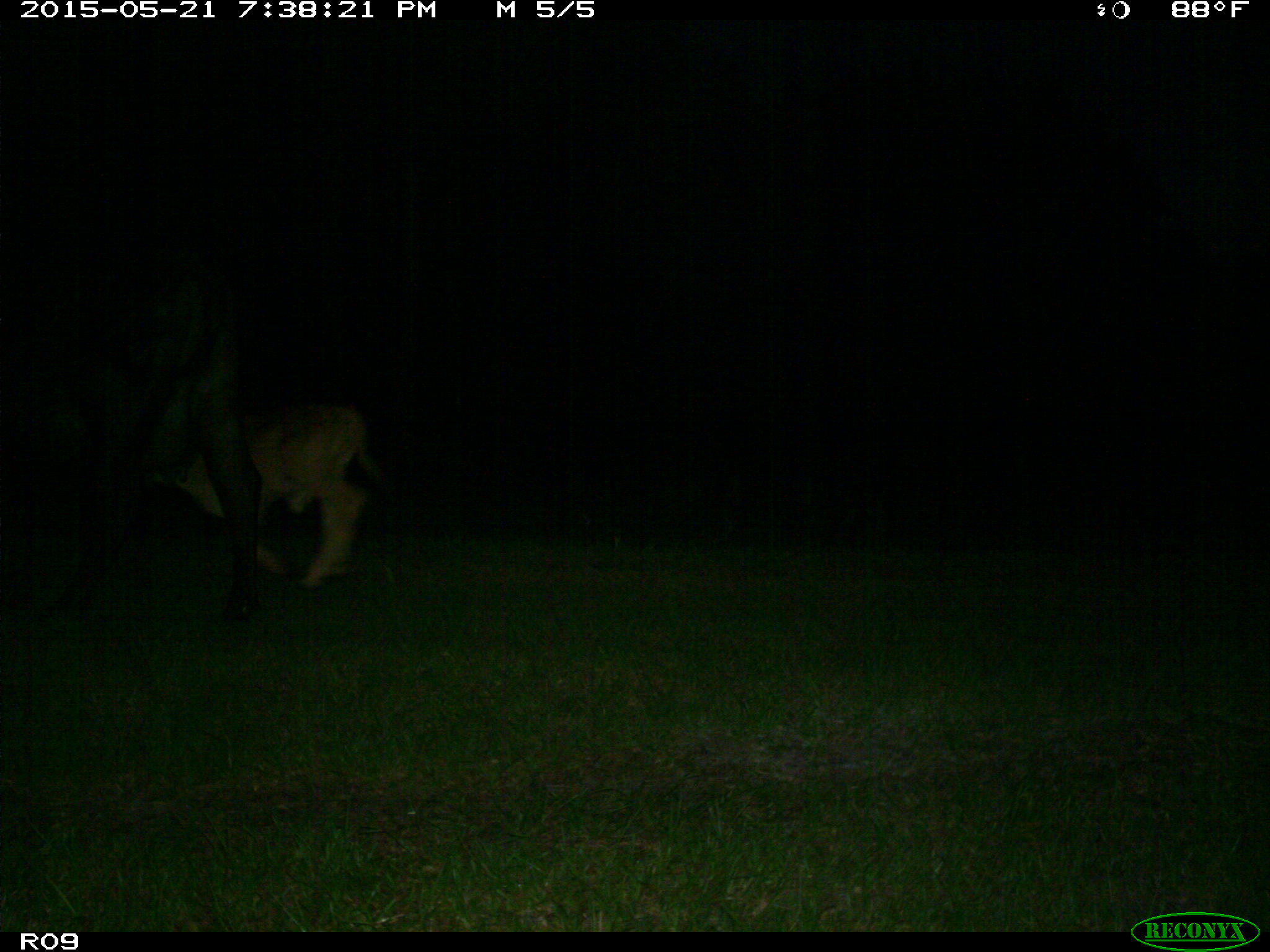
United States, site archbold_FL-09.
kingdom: Animalia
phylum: Chordata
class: Mammalia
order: Artiodactyla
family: Bovidae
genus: Bos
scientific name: Bos taurus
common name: domestic cow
Bos taurus (domestic cow).